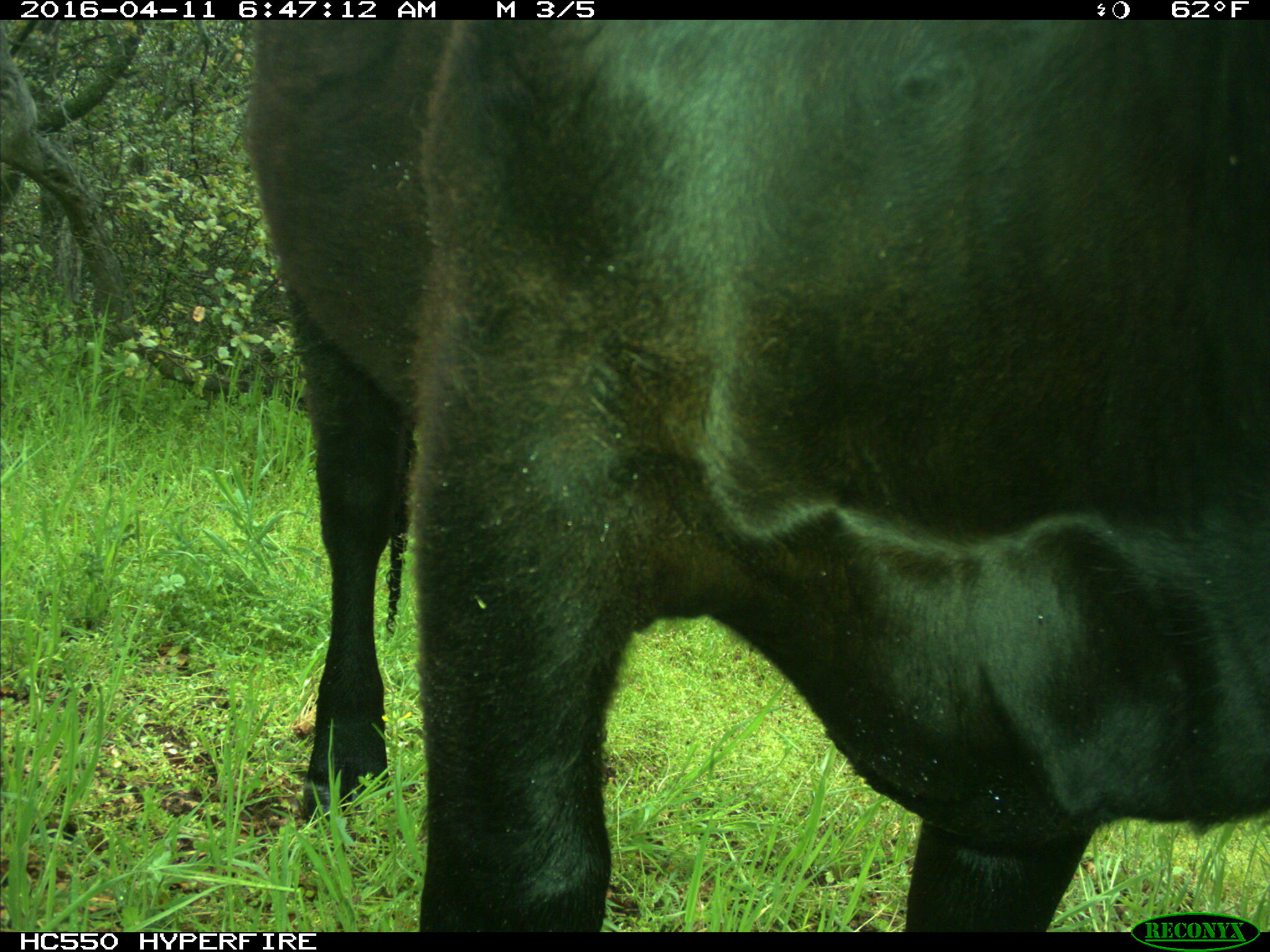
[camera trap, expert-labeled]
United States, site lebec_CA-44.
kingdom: Animalia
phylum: Chordata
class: Mammalia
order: Artiodactyla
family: Bovidae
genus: Bos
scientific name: Bos taurus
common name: domestic cow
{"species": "Bos taurus (domestic cow)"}